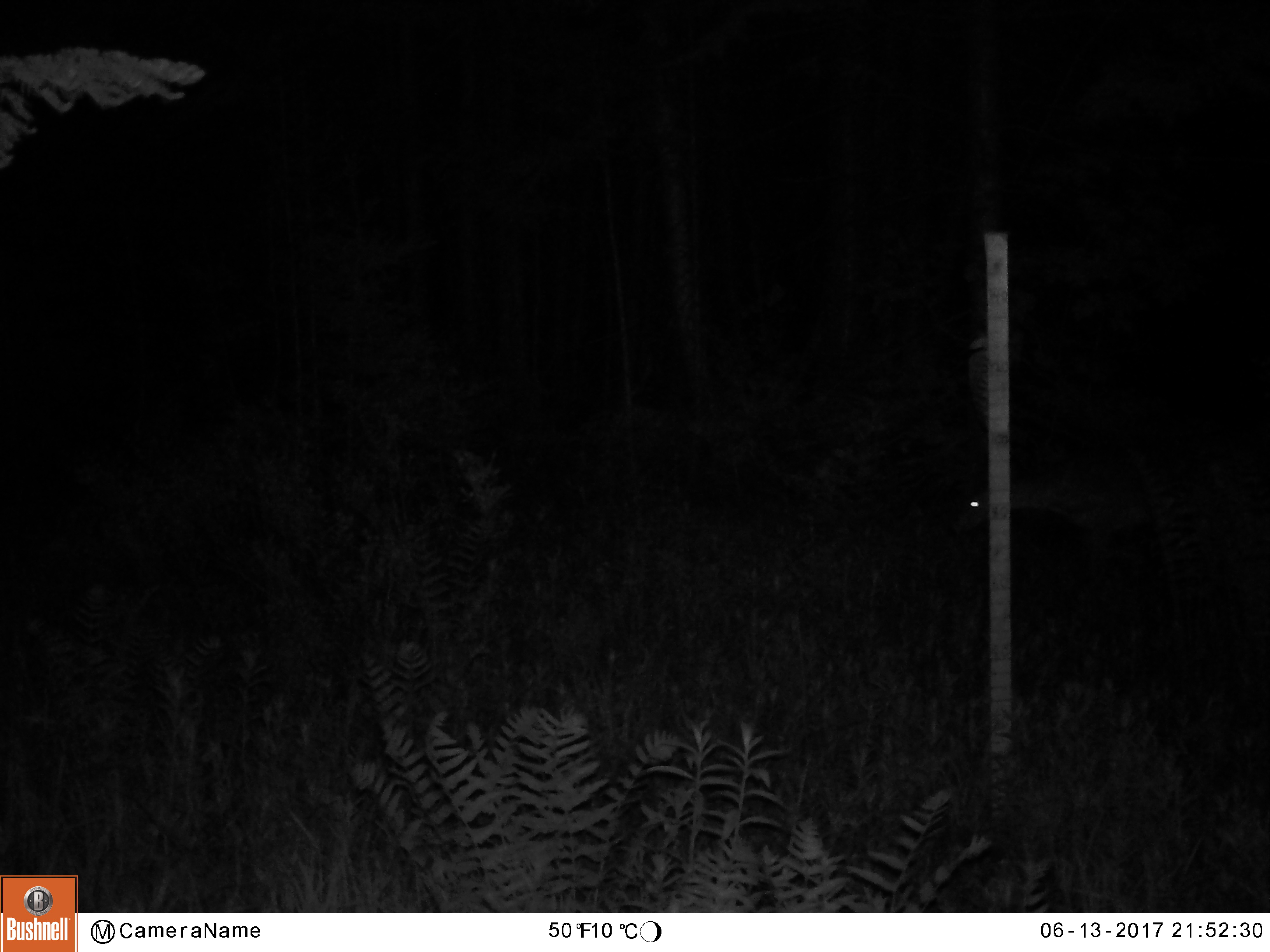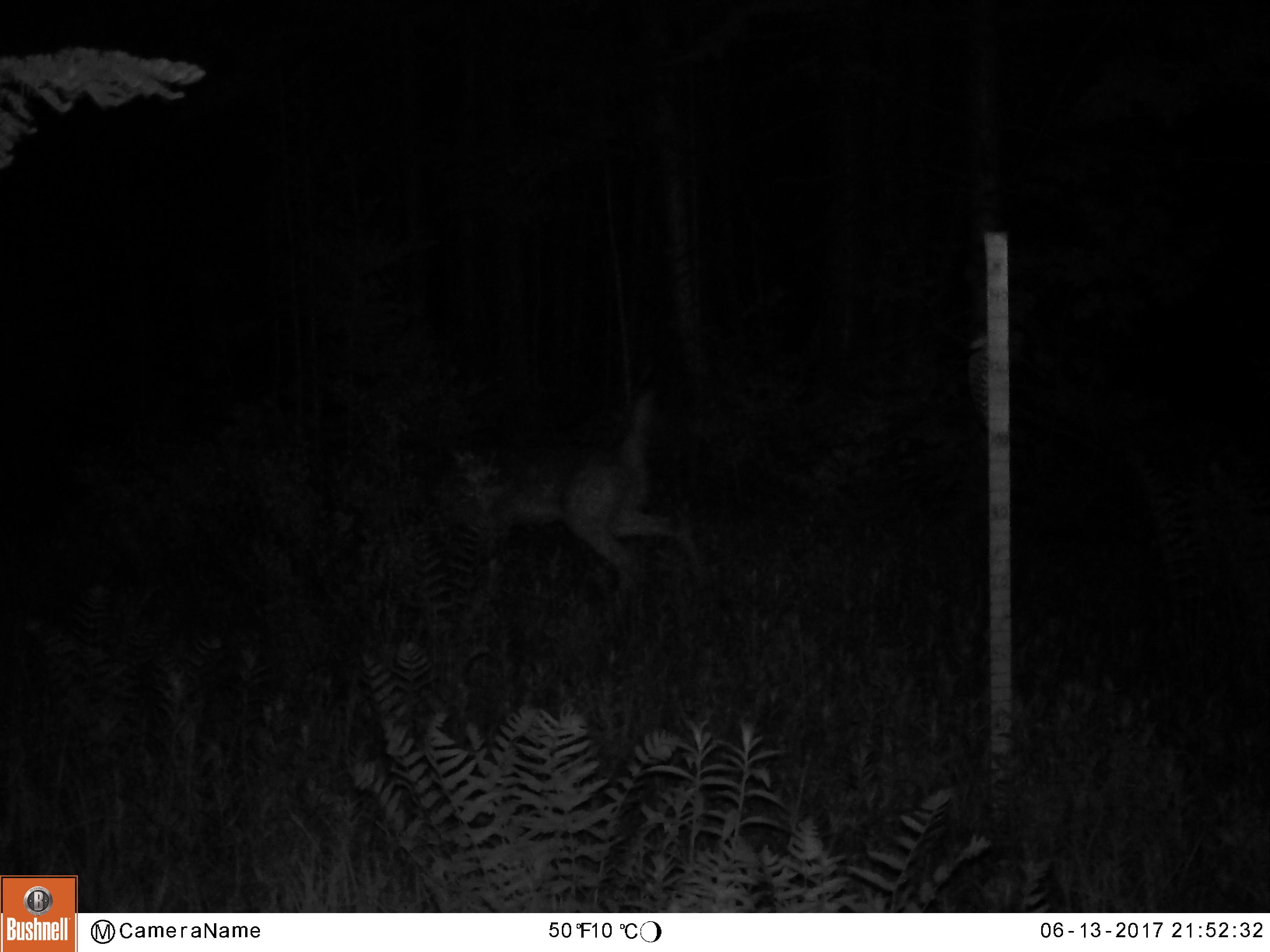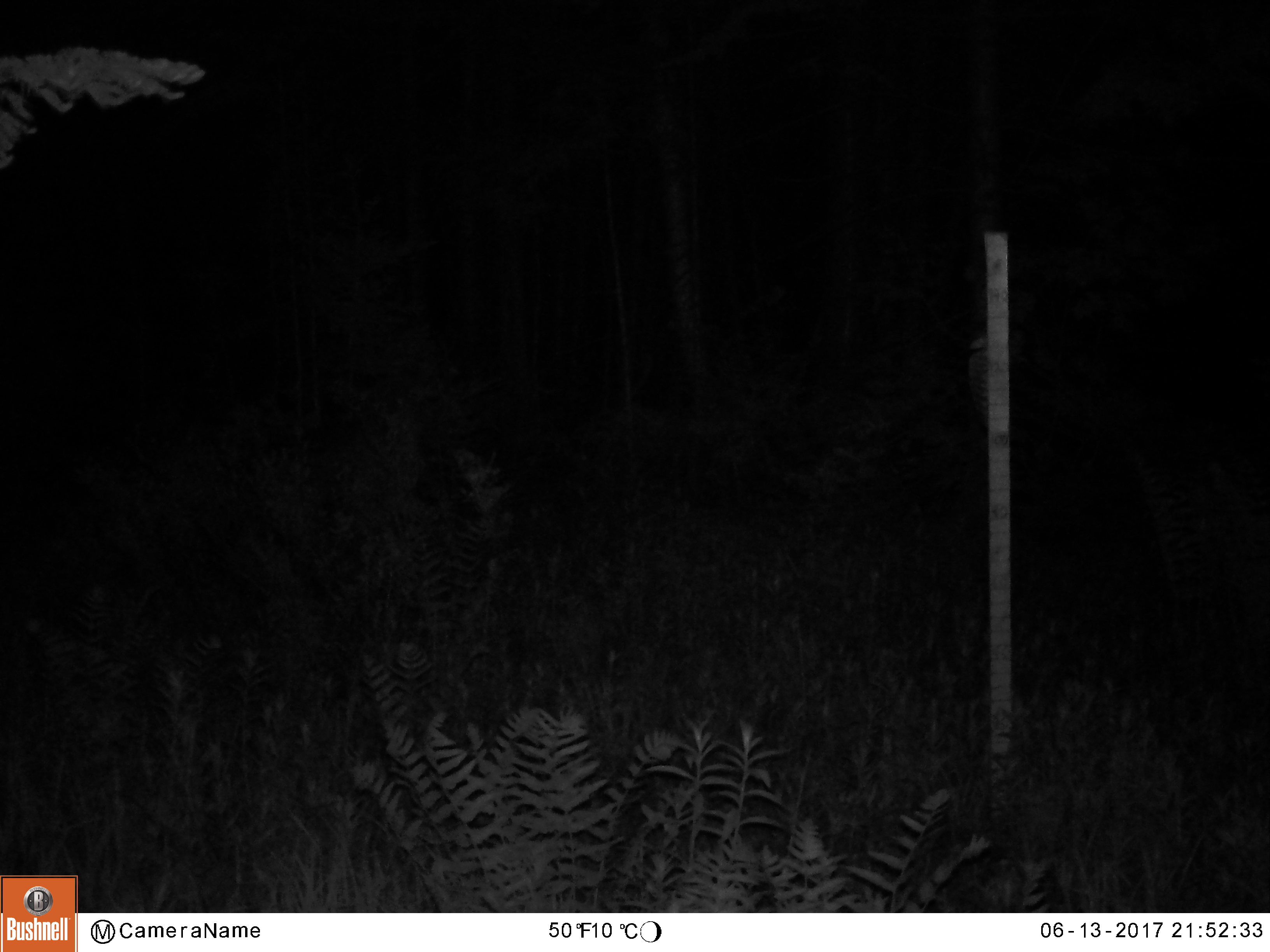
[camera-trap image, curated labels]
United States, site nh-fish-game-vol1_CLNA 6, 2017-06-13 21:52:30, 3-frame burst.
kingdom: Animalia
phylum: Chordata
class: Mammalia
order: Artiodactyla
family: Cervidae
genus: Odocoileus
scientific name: Odocoileus virginianus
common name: white-tailed deer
White-tailed deer (Odocoileus virginianus).